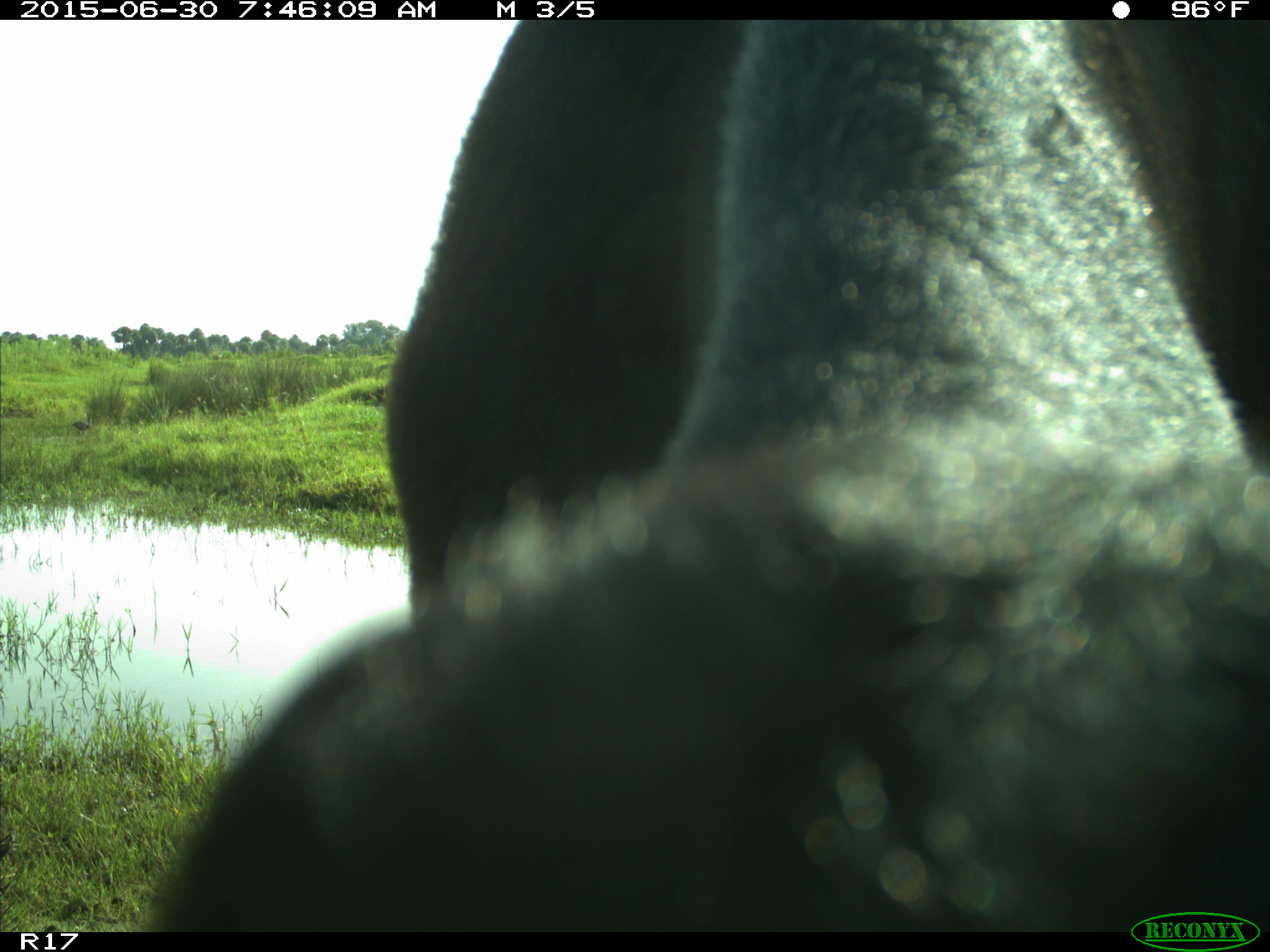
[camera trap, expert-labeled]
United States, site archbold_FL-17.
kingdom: Animalia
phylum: Chordata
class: Mammalia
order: Artiodactyla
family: Bovidae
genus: Bos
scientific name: Bos taurus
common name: domestic cow